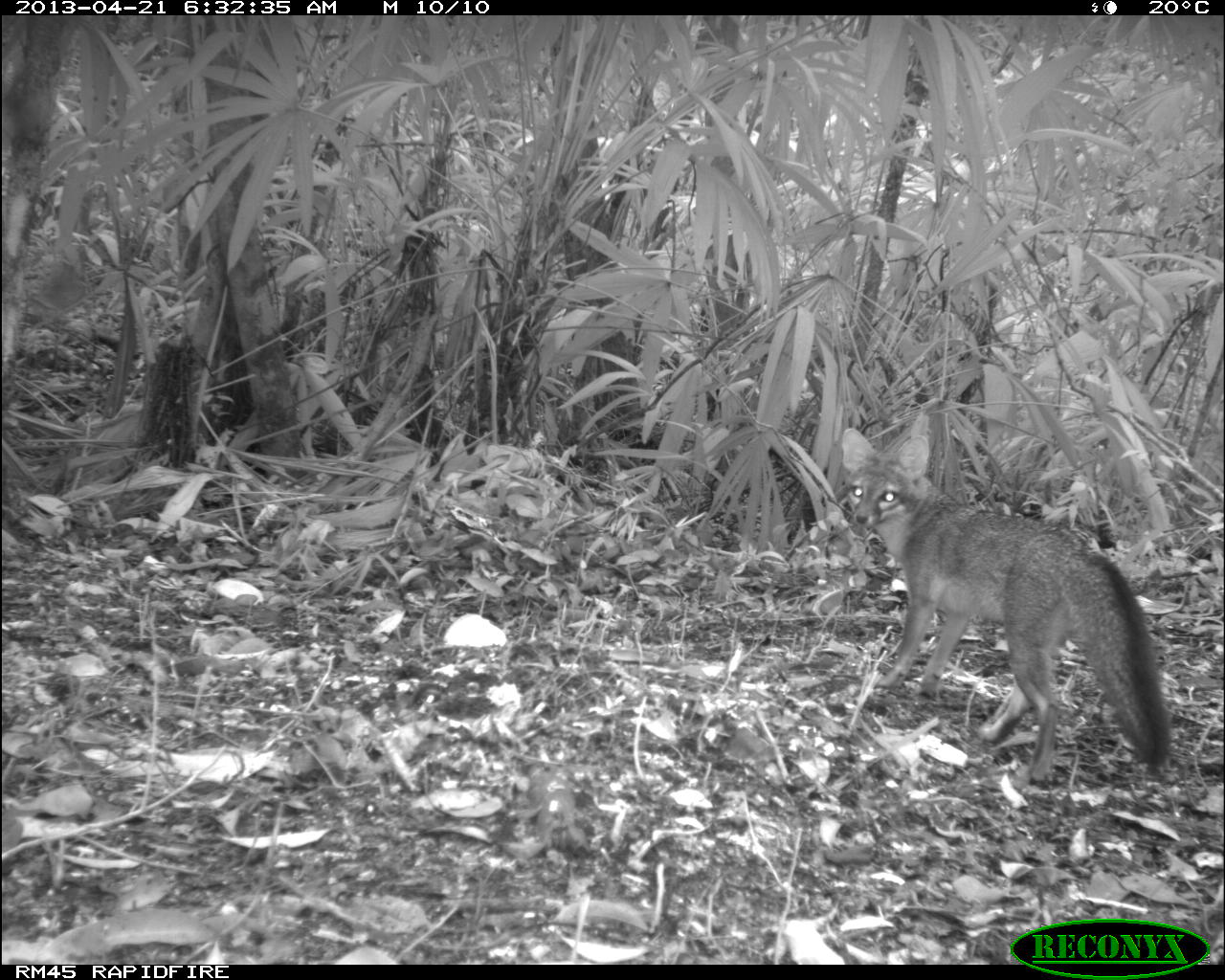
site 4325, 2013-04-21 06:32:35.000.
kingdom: Animalia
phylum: Chordata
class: Mammalia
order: Carnivora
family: Canidae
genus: Urocyon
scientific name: Urocyon cinereoargenteus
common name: gray fox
Urocyon cinereoargenteus (gray fox), count 1.